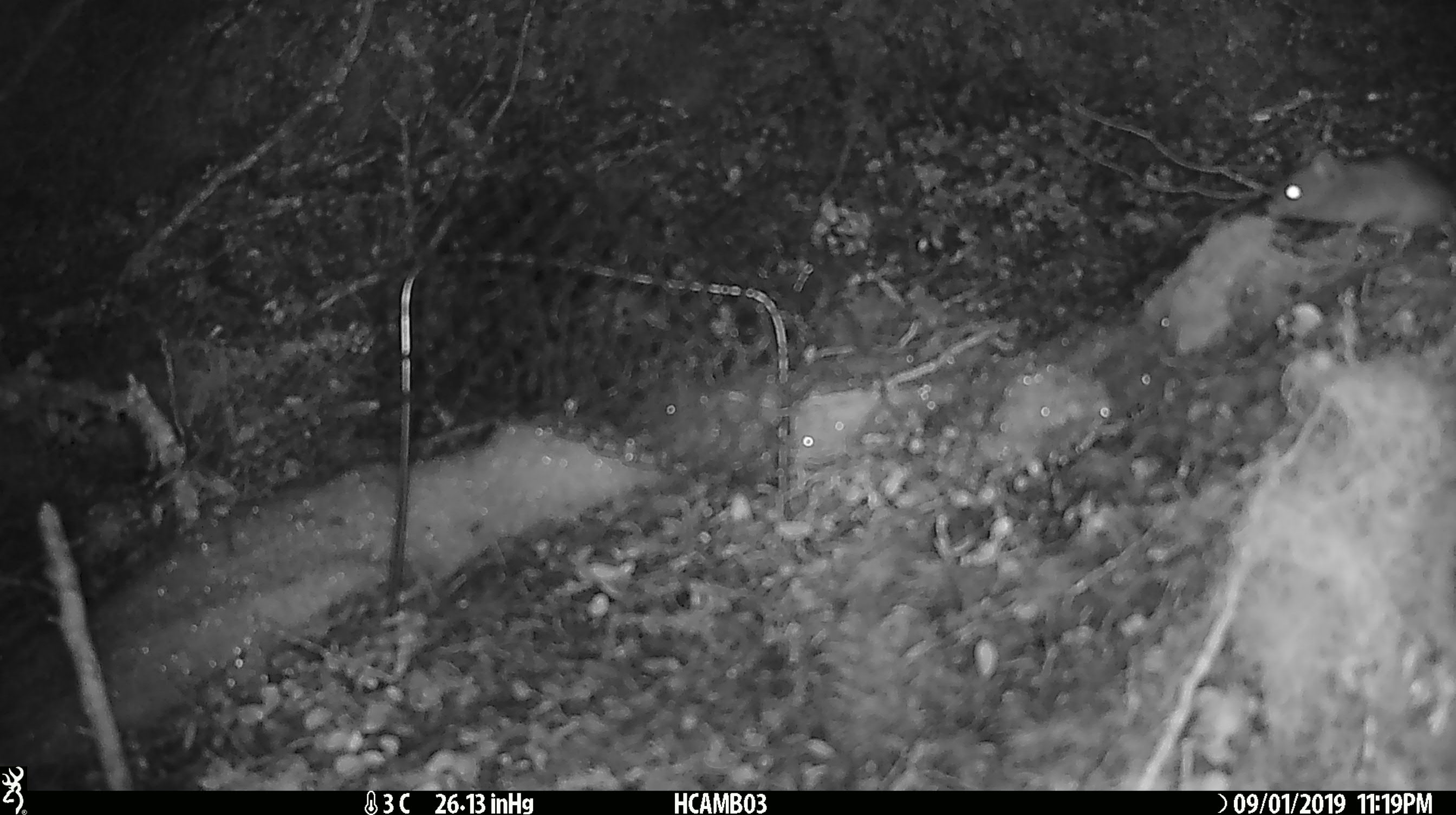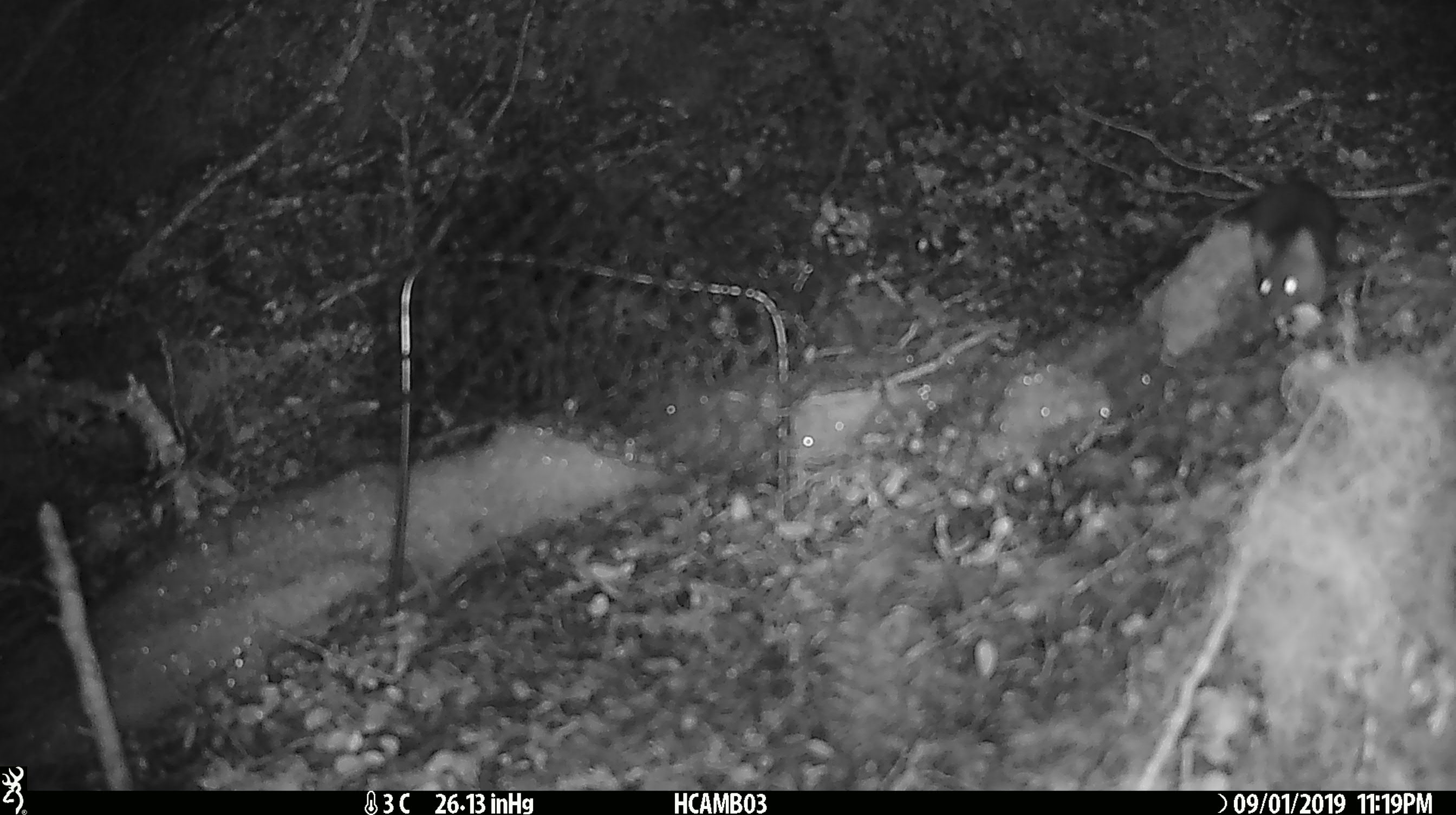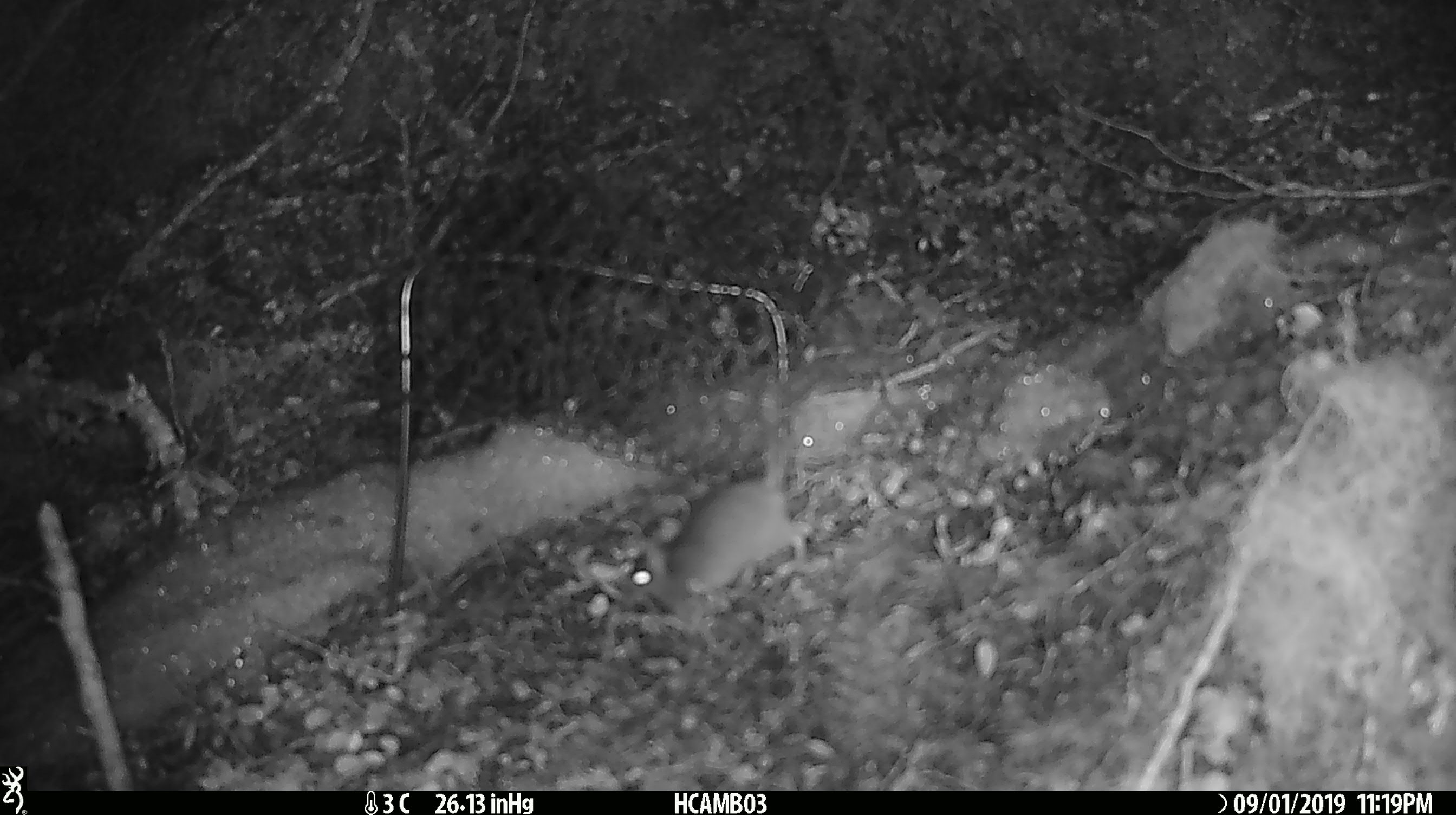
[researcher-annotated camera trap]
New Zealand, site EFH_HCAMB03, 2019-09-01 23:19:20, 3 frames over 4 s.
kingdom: Animalia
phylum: Chordata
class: Mammalia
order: Rodentia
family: Muridae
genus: Mus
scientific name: Mus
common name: mouse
Mouse (Mus).